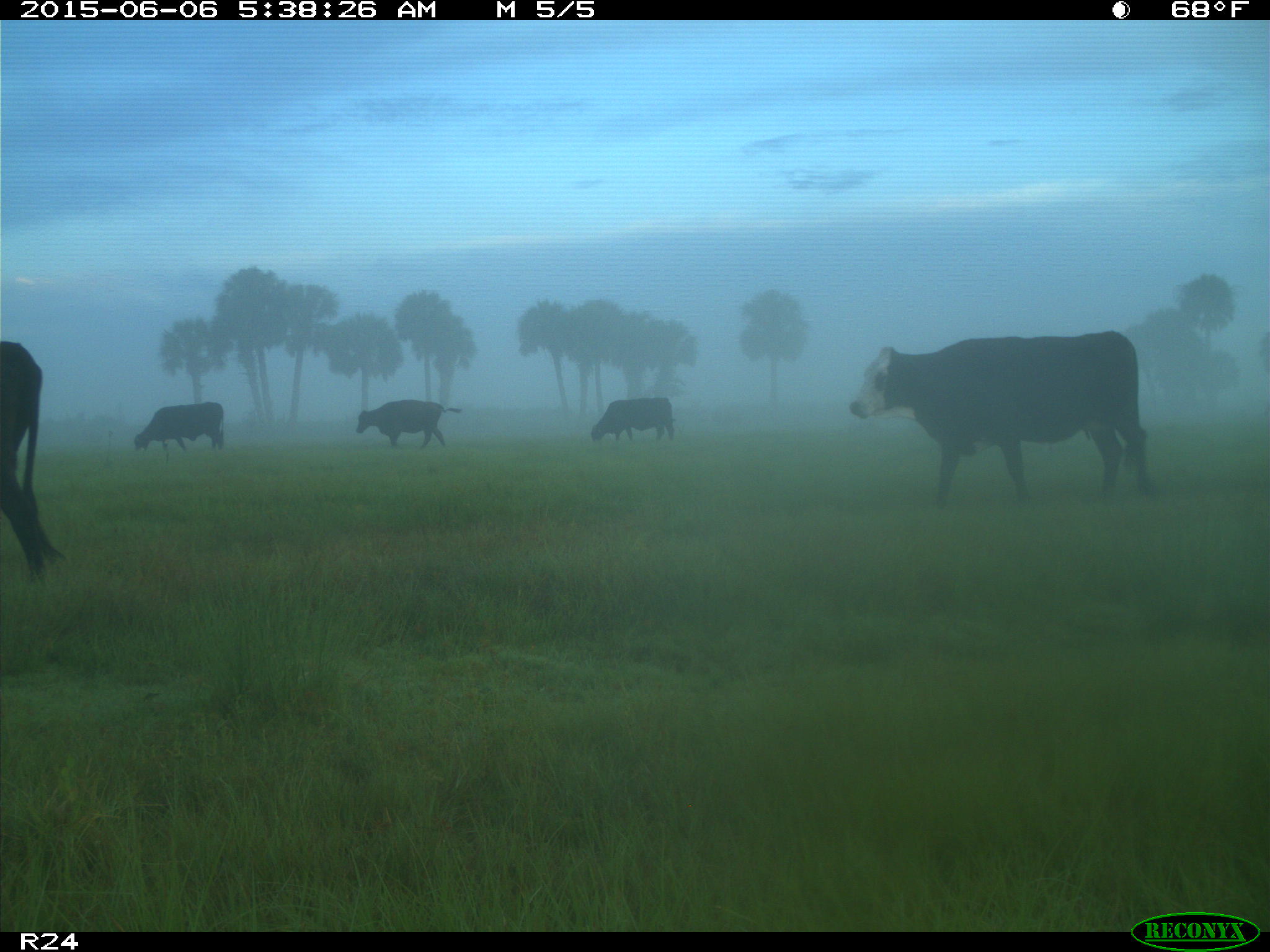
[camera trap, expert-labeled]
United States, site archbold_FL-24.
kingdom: Animalia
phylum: Chordata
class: Mammalia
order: Artiodactyla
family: Bovidae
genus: Bos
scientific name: Bos taurus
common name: domestic cow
Bos taurus (domestic cow).